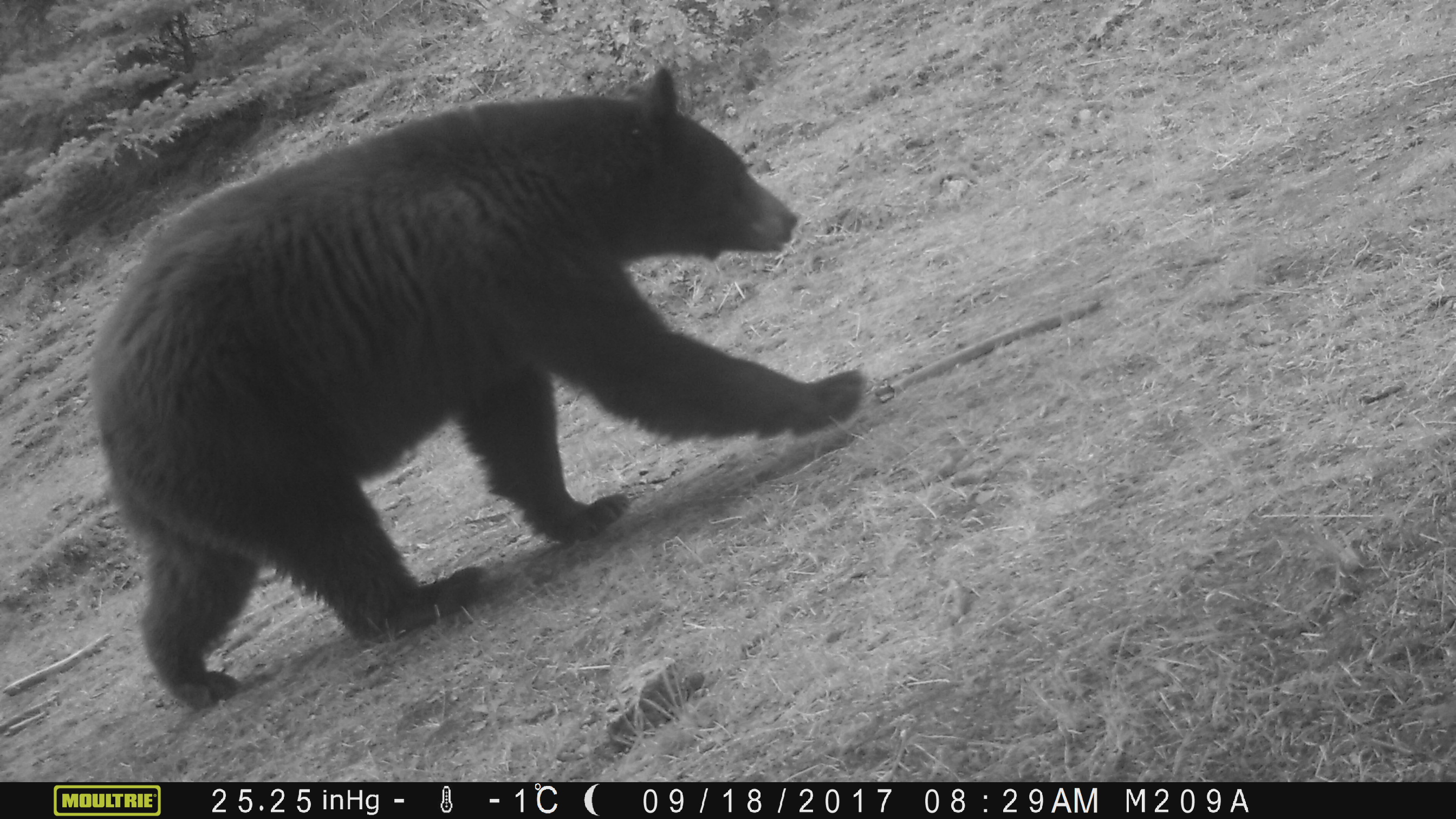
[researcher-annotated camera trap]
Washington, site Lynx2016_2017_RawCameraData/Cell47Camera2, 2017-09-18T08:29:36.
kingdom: Animalia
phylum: Chordata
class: Mammalia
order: Carnivora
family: Ursidae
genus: Ursus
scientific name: Ursus americanus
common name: american black bear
Ursus americanus (american black bear). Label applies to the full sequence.